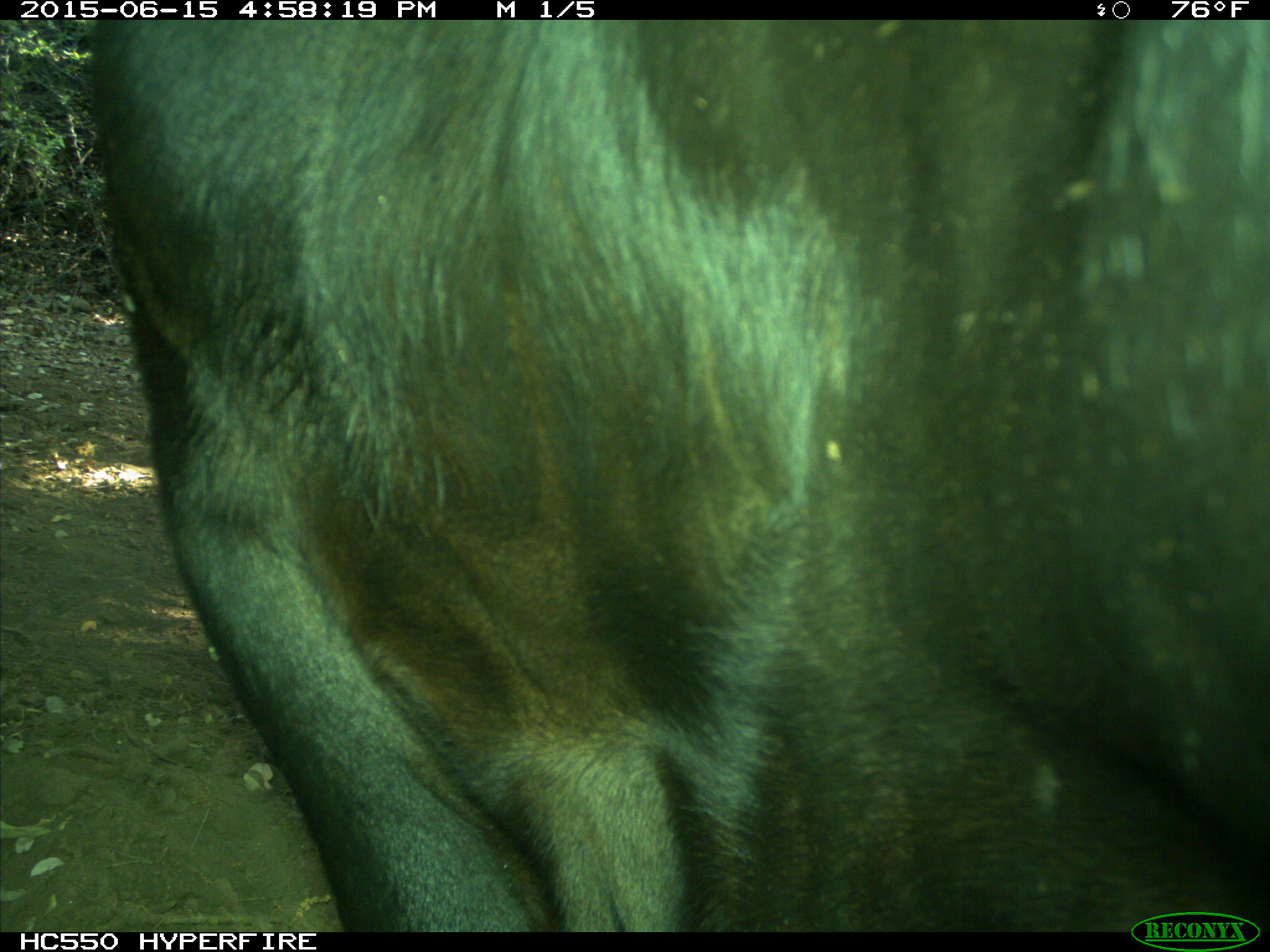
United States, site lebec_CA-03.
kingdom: Animalia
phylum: Chordata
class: Mammalia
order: Artiodactyla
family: Bovidae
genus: Bos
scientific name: Bos taurus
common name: domestic cow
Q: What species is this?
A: Bos taurus (domestic cow).